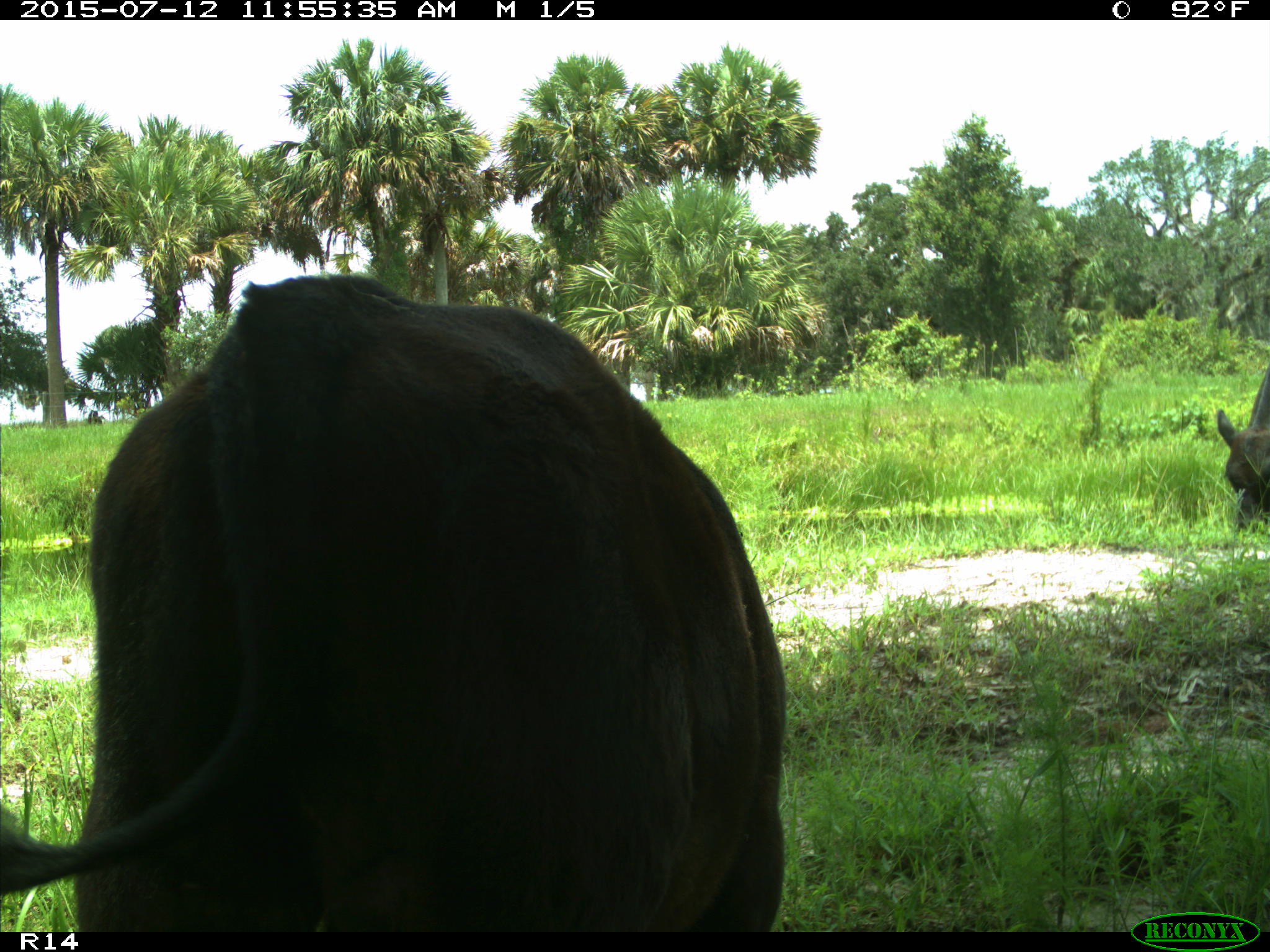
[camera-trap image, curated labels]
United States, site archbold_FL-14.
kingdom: Animalia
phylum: Chordata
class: Mammalia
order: Artiodactyla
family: Bovidae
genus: Bos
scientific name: Bos taurus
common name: domestic cow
Bos taurus (domestic cow).